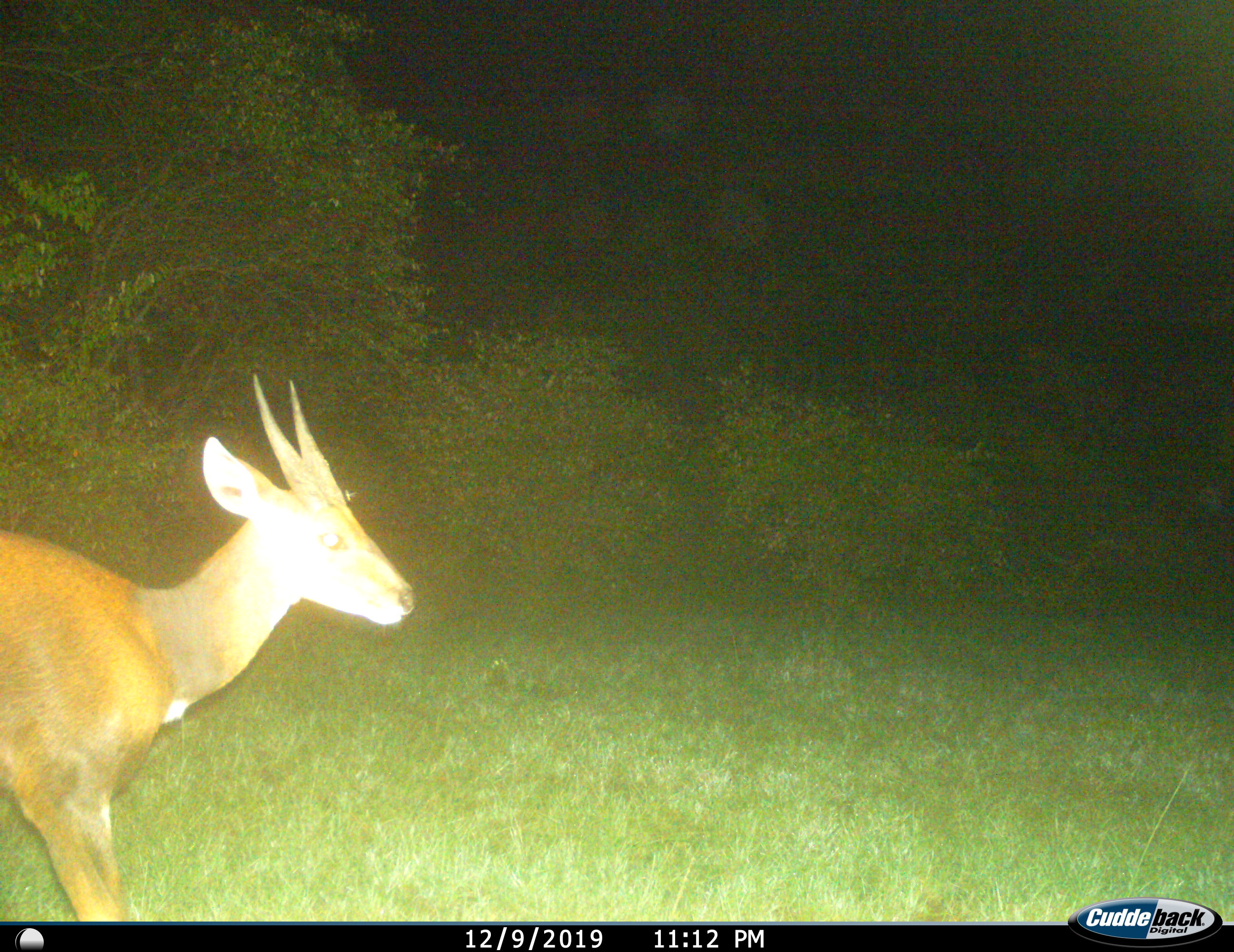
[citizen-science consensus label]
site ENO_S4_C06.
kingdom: Animalia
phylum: Chordata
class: Mammalia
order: Artiodactyla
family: Bovidae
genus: Tragelaphus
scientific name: Tragelaphus scriptus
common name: bushbuck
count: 1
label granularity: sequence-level